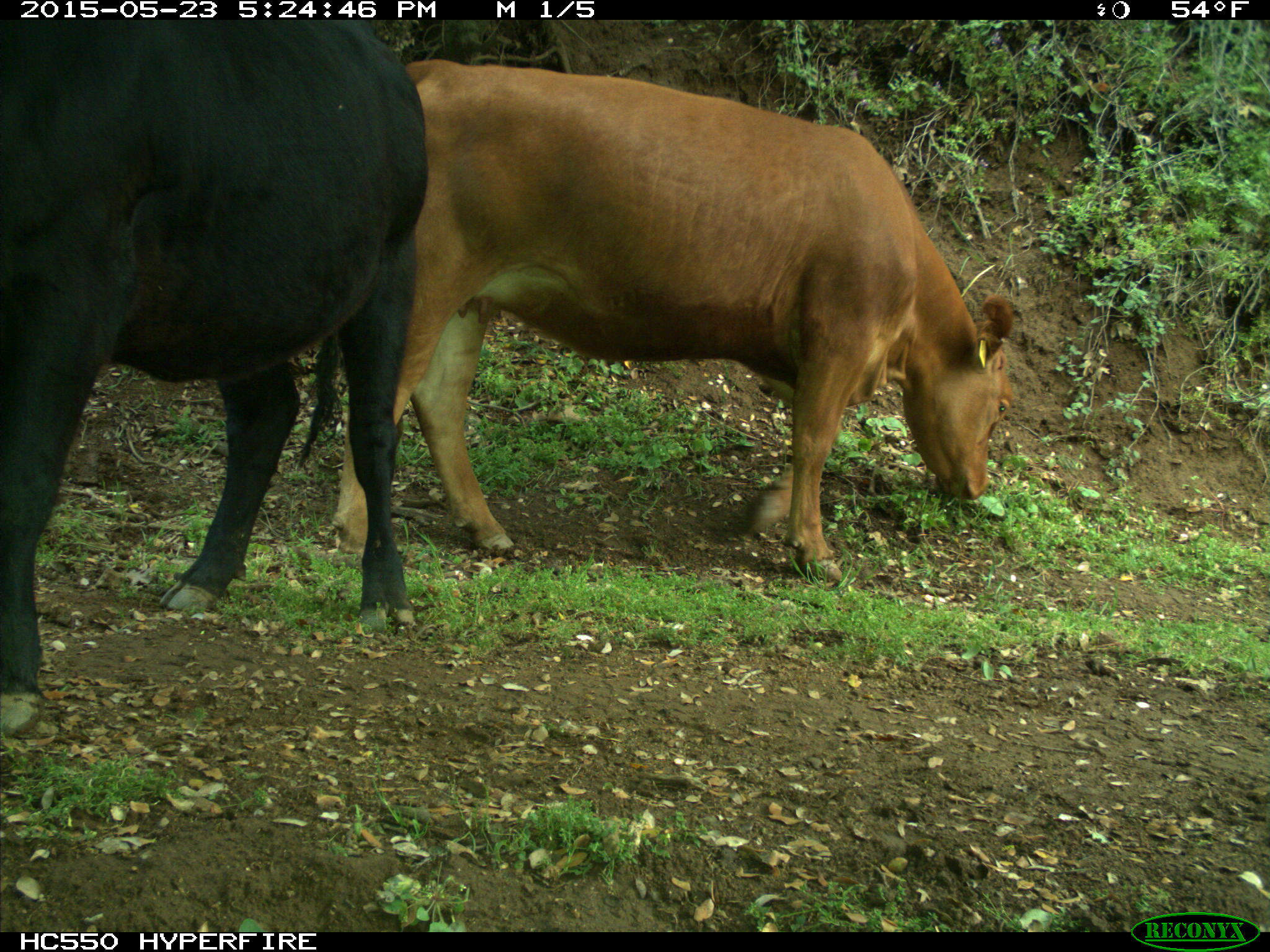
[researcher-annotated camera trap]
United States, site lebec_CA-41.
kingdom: Animalia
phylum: Chordata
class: Mammalia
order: Artiodactyla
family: Bovidae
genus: Bos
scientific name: Bos taurus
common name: domestic cow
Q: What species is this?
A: Bos taurus (domestic cow).